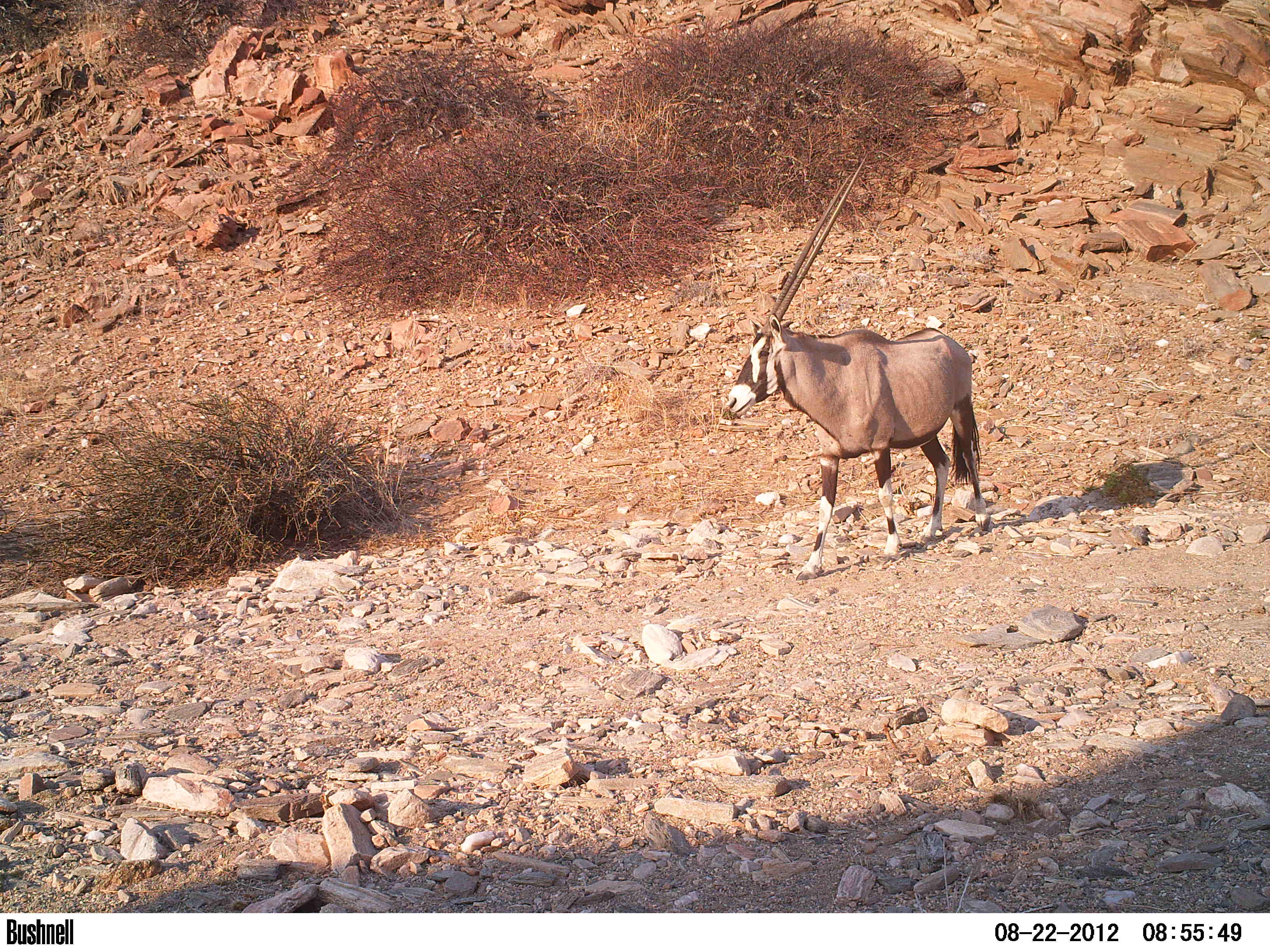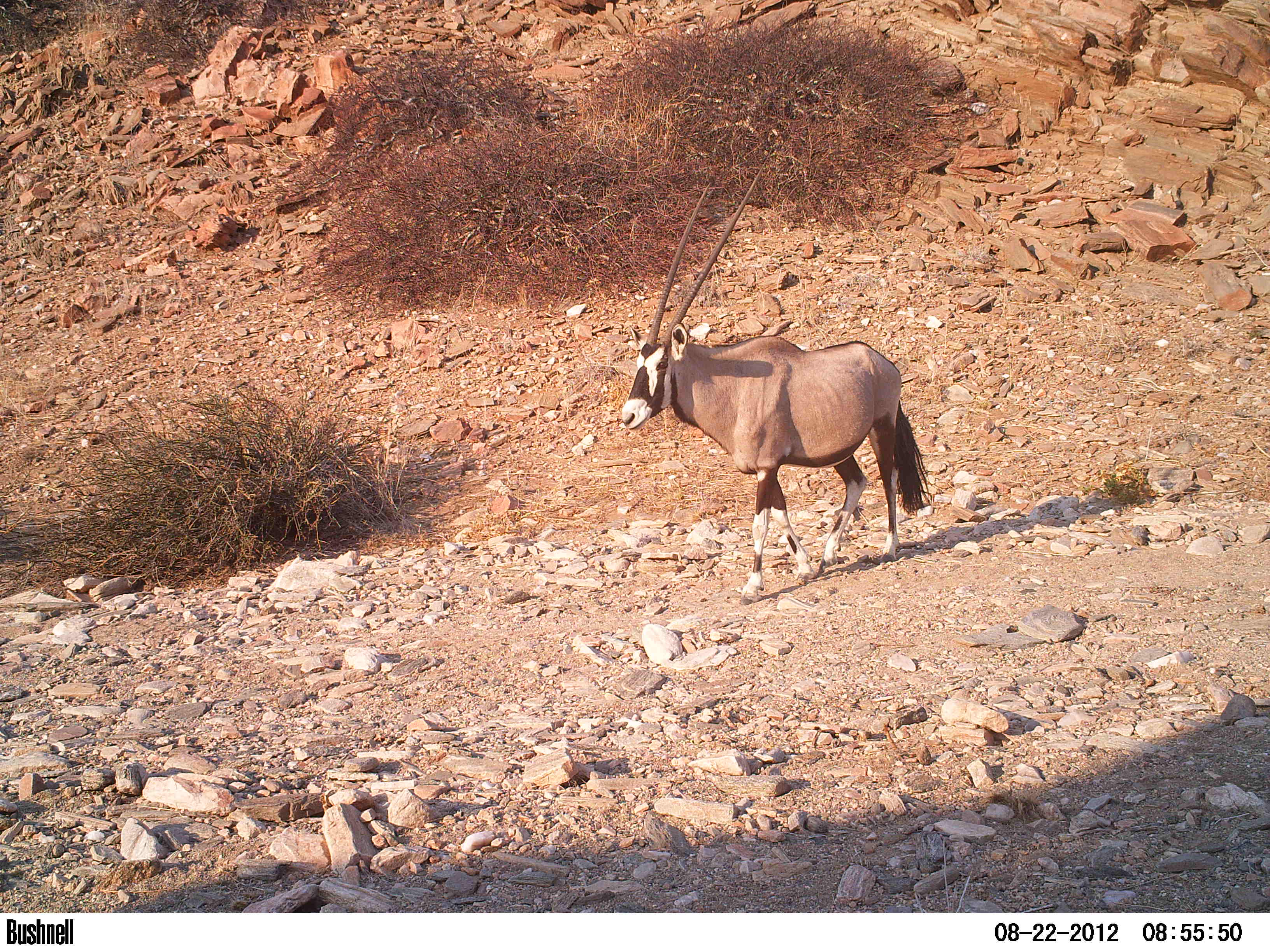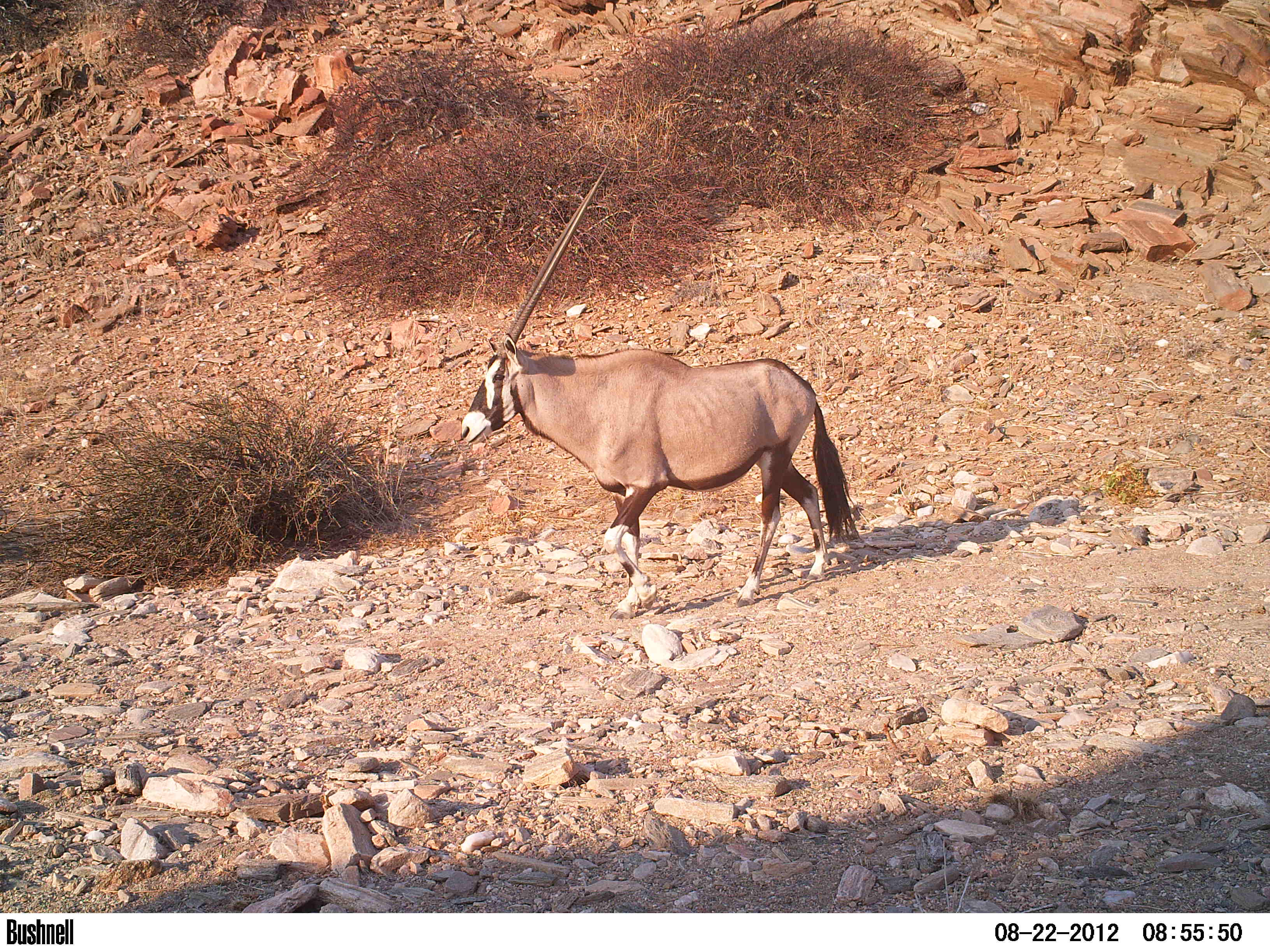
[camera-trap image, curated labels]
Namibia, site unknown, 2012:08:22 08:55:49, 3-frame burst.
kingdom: Animalia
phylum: Chordata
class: Mammalia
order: Artiodactyla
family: Bovidae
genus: Oryx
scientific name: Oryx gazella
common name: gemsbok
Oryx gazella (gemsbok).